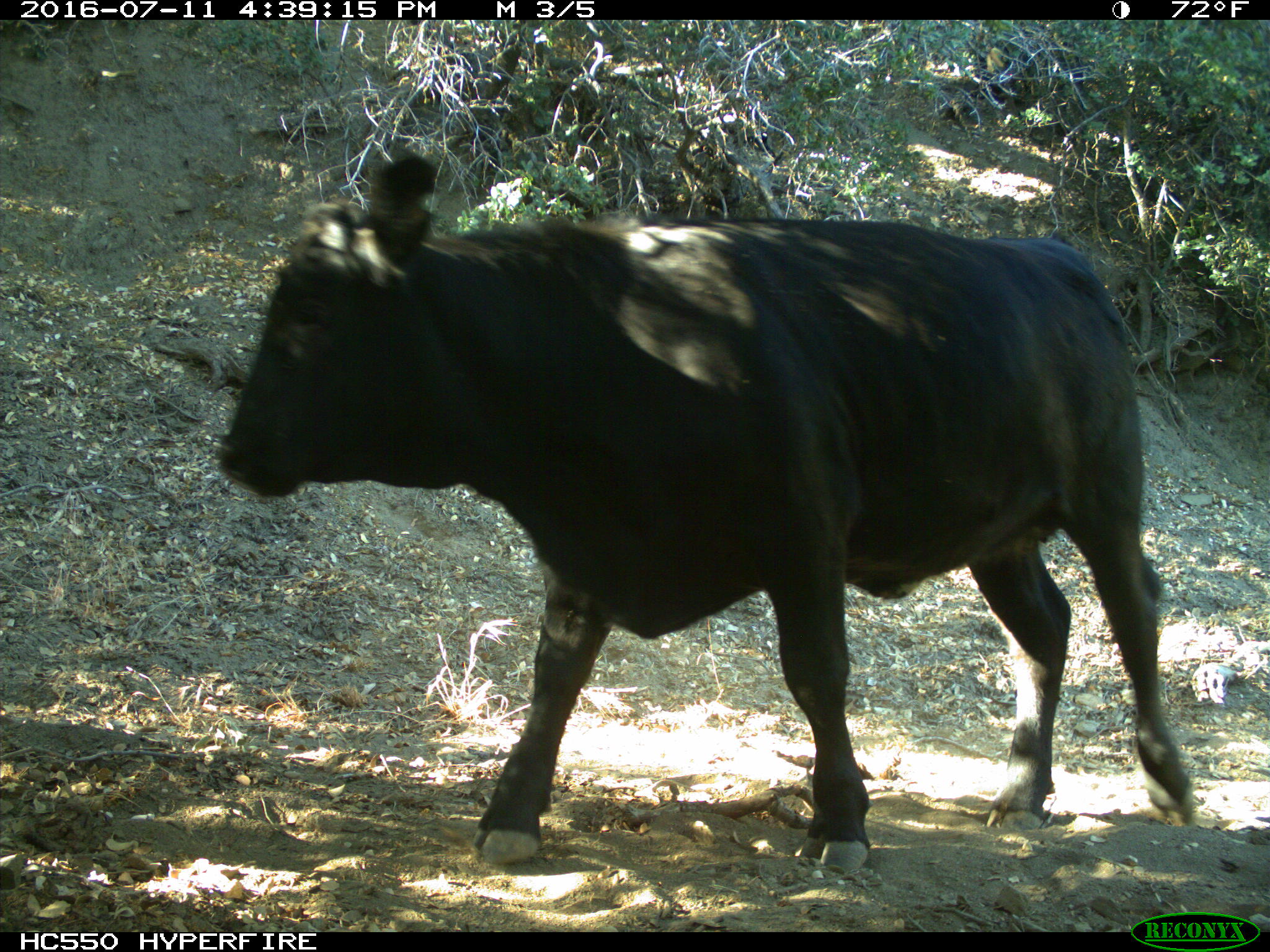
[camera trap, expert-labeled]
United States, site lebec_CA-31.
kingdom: Animalia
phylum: Chordata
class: Mammalia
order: Artiodactyla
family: Bovidae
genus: Bos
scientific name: Bos taurus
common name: domestic cow